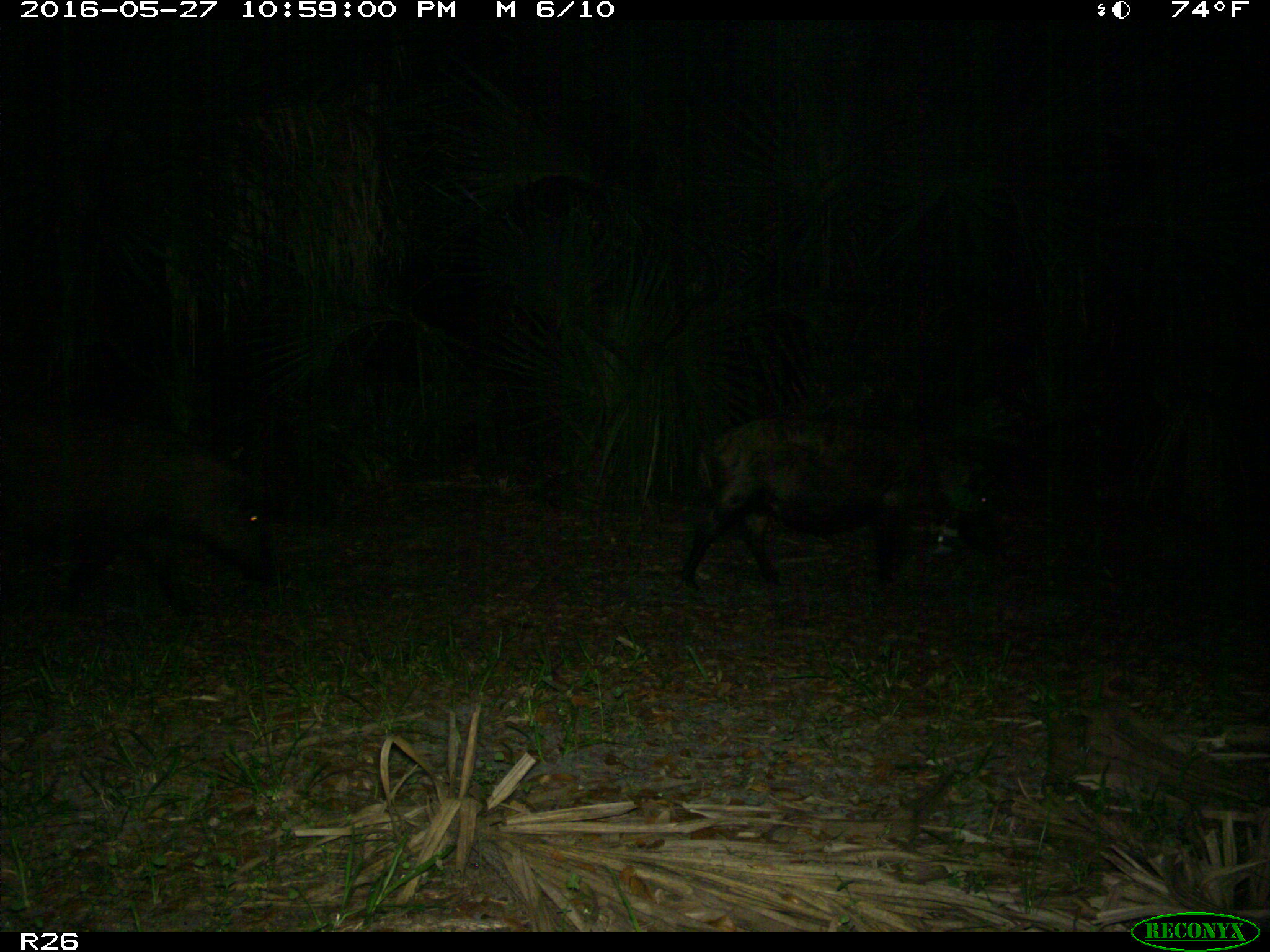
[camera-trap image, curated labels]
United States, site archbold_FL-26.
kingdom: Animalia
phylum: Chordata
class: Mammalia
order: Artiodactyla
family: Suidae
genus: Sus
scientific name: Sus scrofa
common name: wild boar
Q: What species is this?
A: Sus scrofa (wild boar).